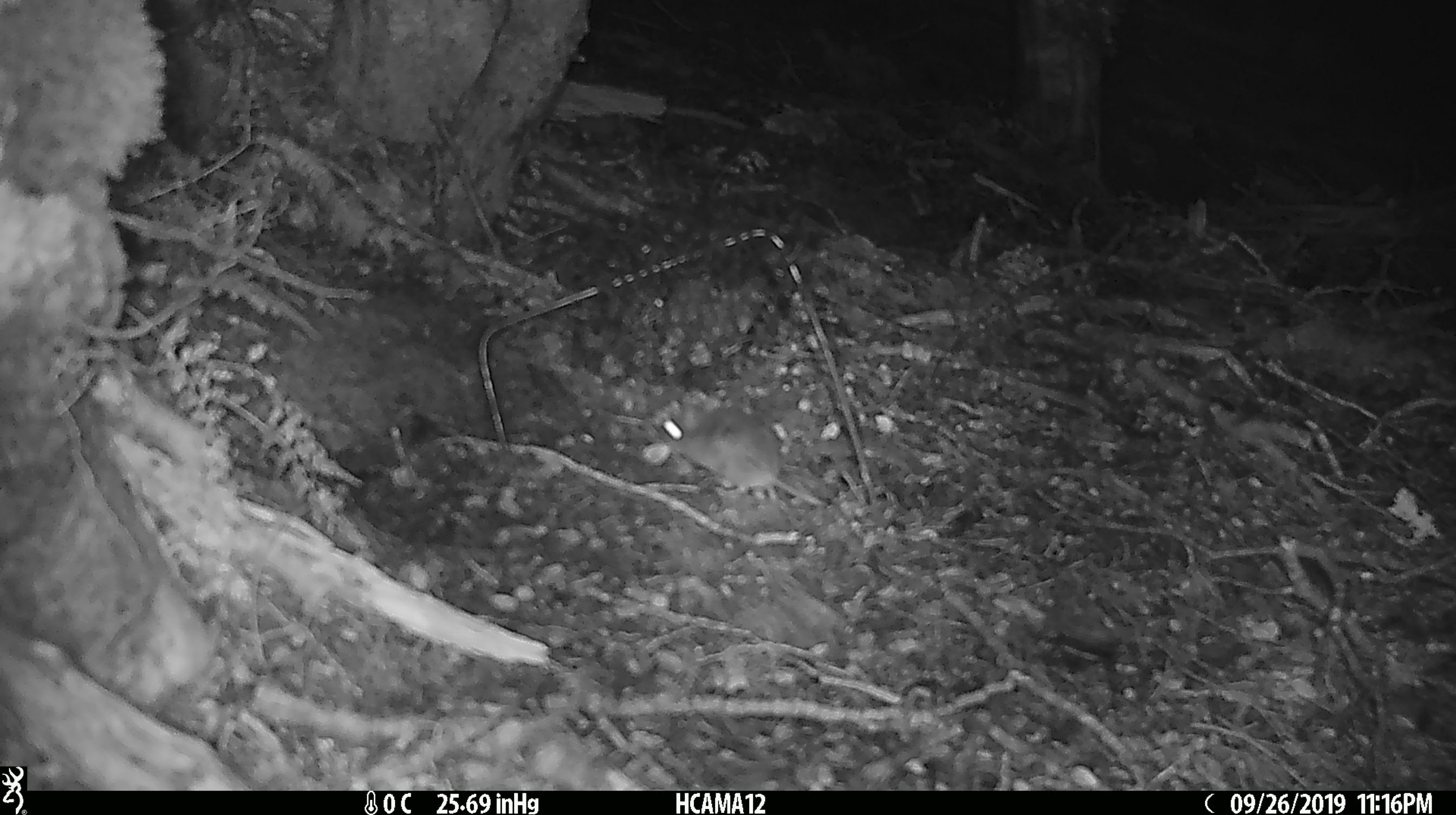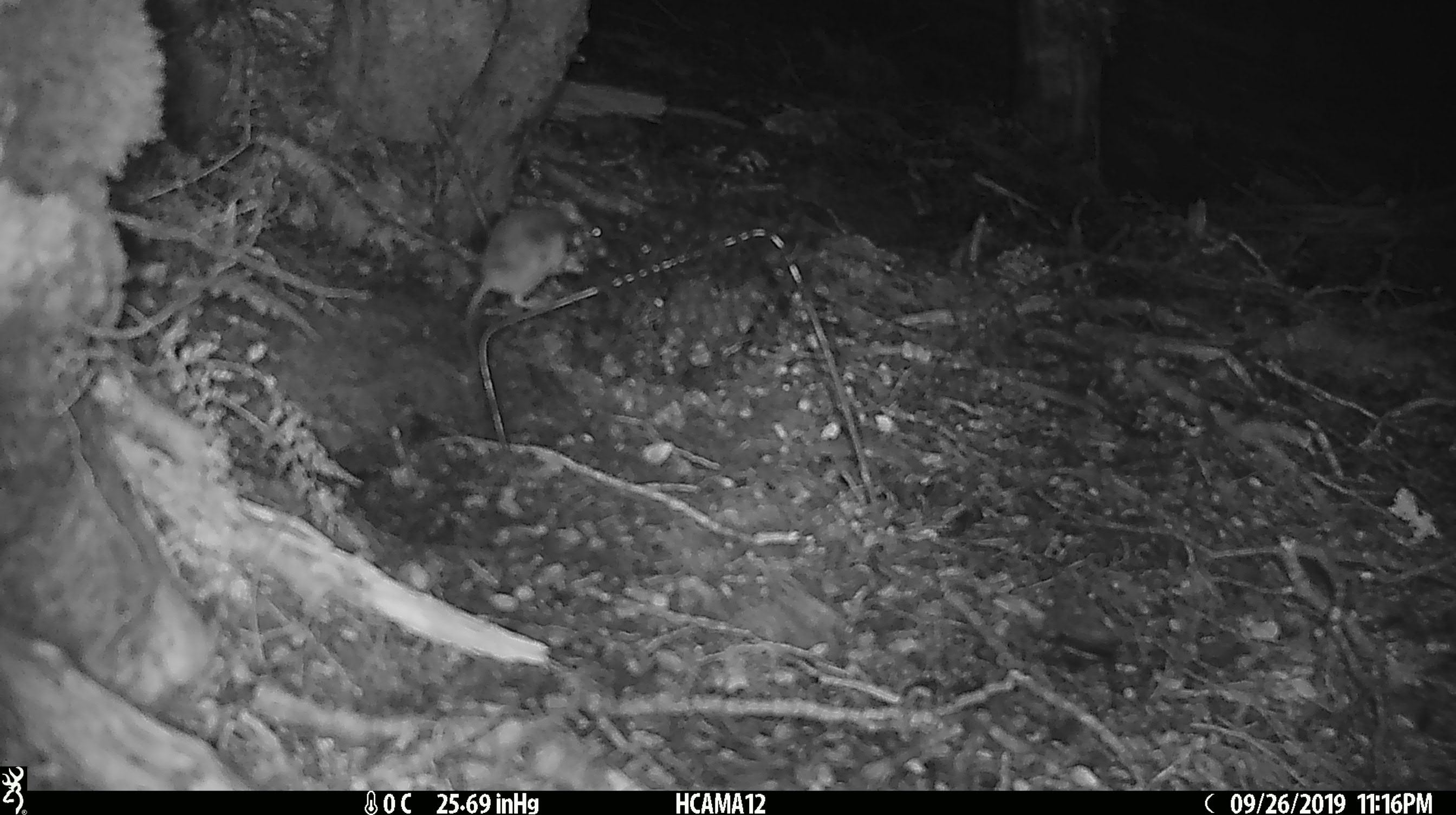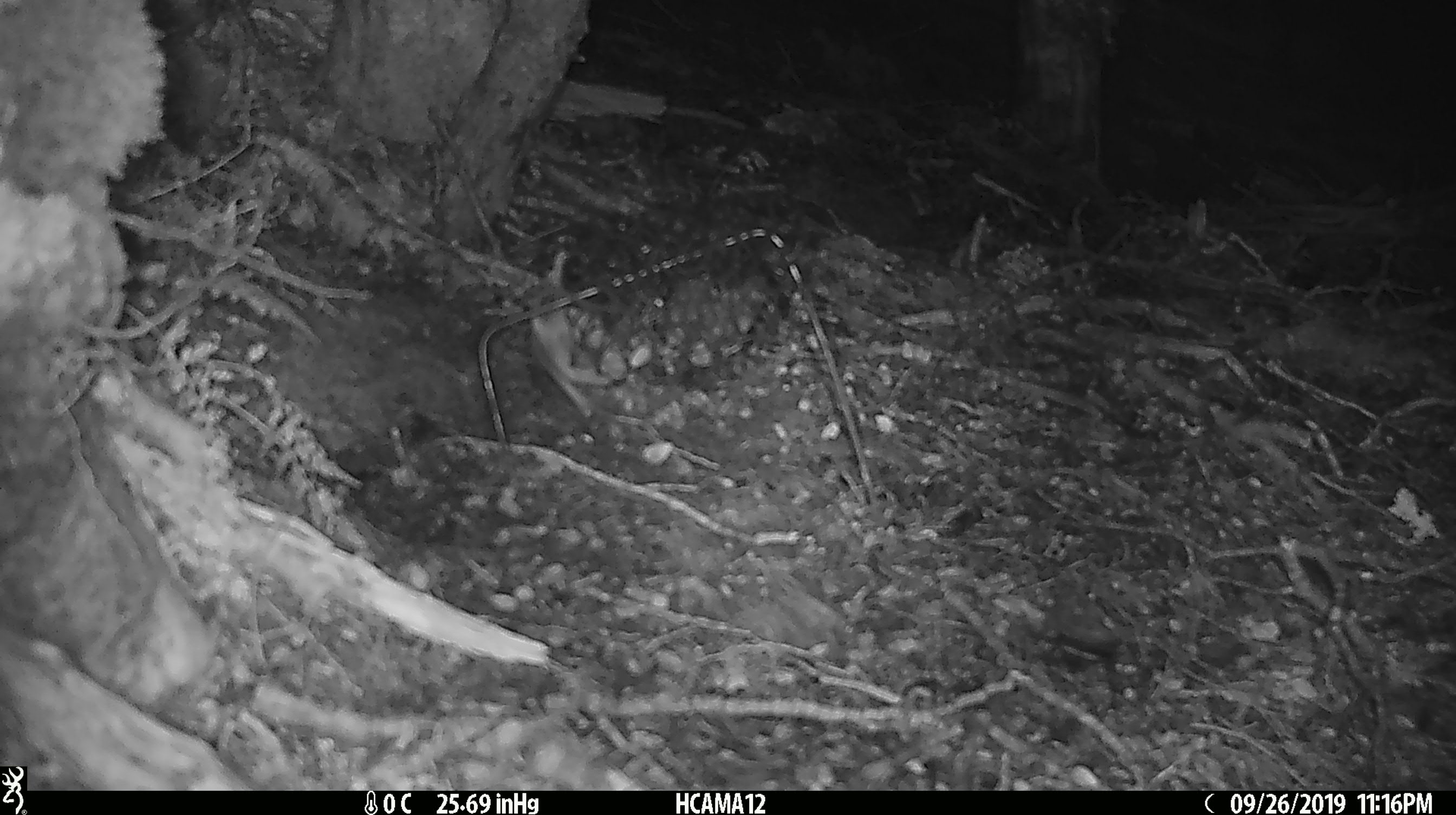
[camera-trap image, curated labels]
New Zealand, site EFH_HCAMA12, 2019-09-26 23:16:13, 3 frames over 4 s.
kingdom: Animalia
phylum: Chordata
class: Mammalia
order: Rodentia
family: Muridae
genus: Mus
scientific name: Mus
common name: mouse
Mouse (Mus).